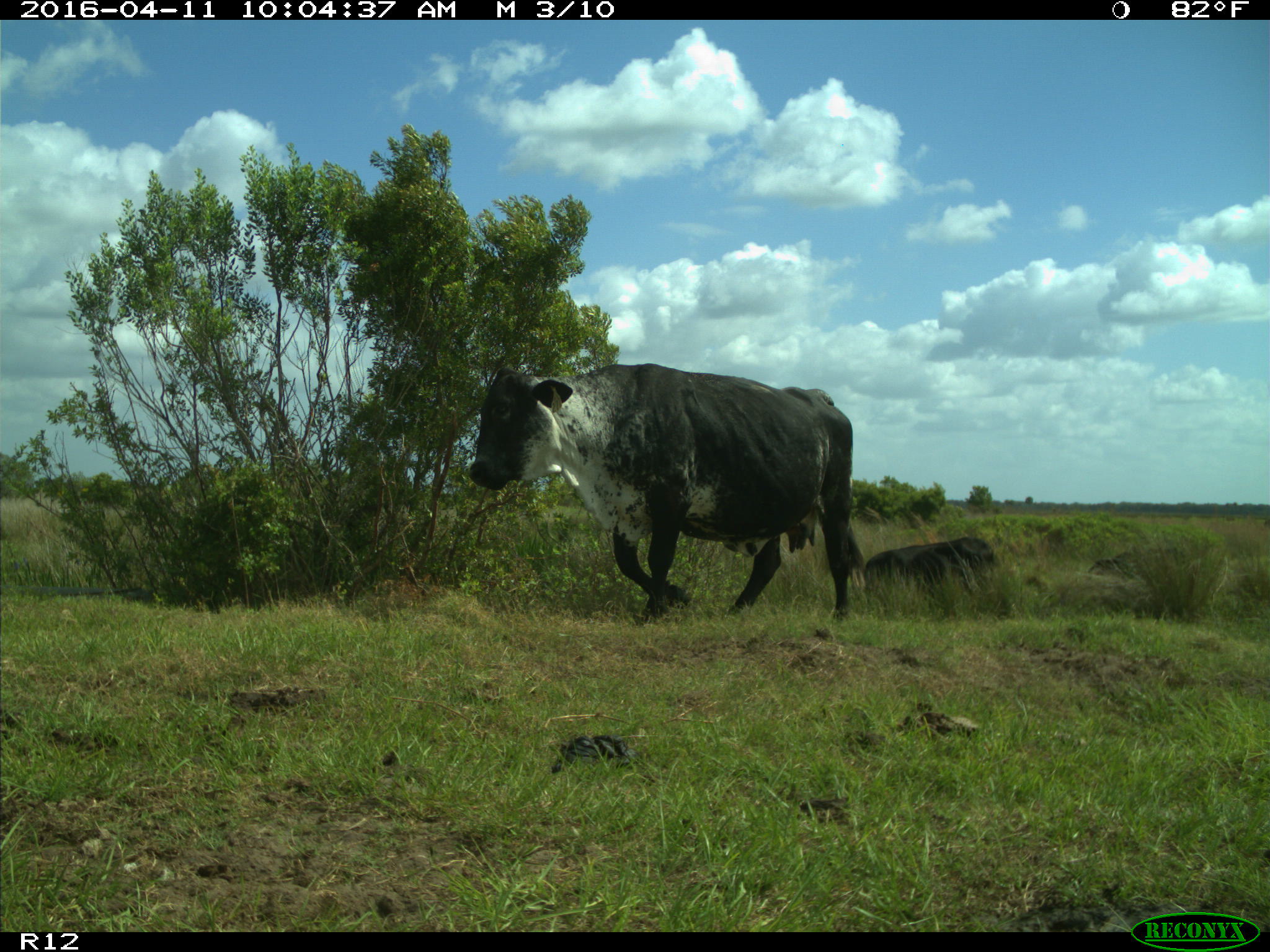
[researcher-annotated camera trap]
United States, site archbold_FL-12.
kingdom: Animalia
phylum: Chordata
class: Mammalia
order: Artiodactyla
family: Bovidae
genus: Bos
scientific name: Bos taurus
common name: domestic cow